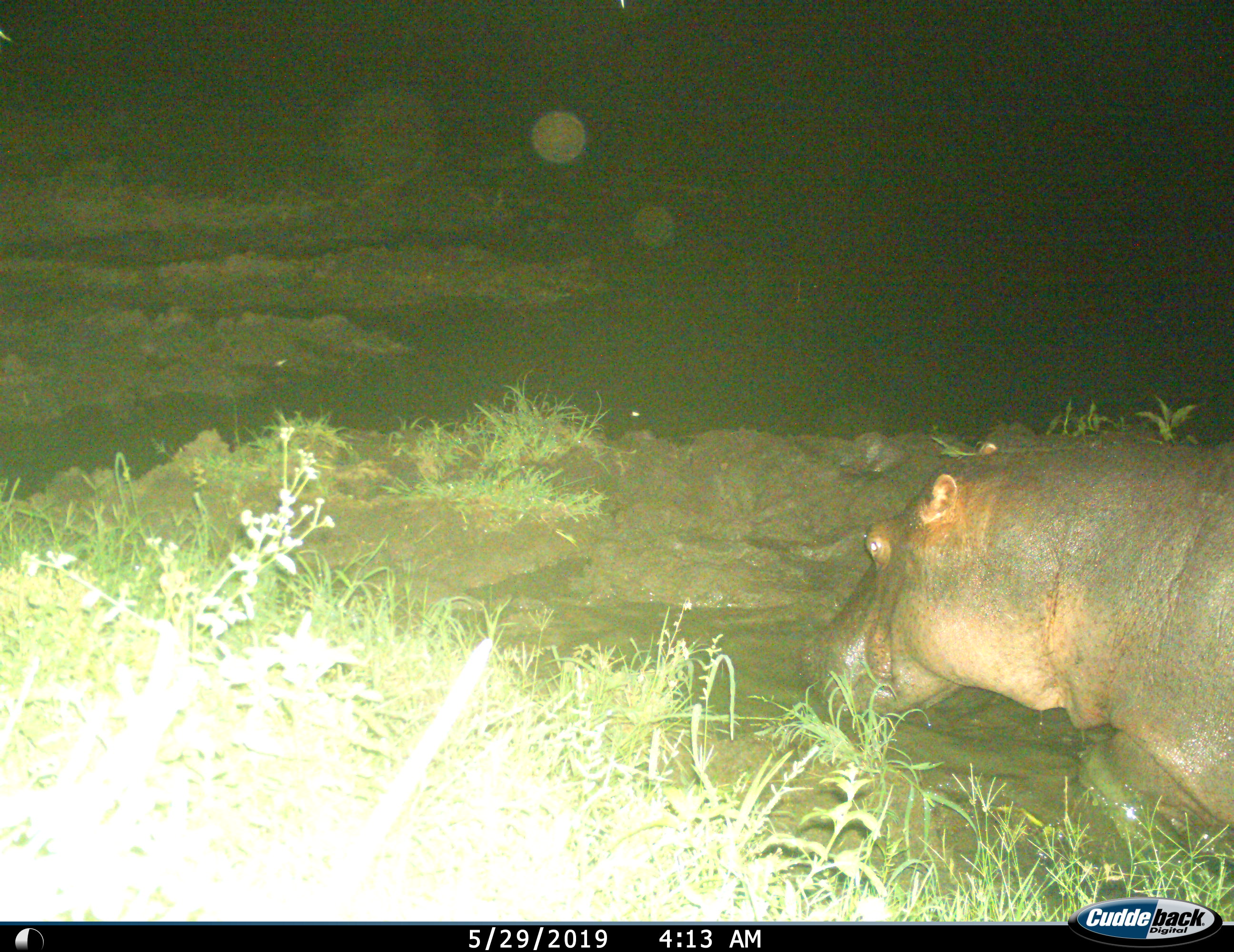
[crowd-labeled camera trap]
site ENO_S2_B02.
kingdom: Animalia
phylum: Chordata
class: Mammalia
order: Artiodactyla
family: Hippopotamidae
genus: Hippopotamus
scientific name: Hippopotamus amphibius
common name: hippopotamus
Hippopotamus (Hippopotamus amphibius), count 1. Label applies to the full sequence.